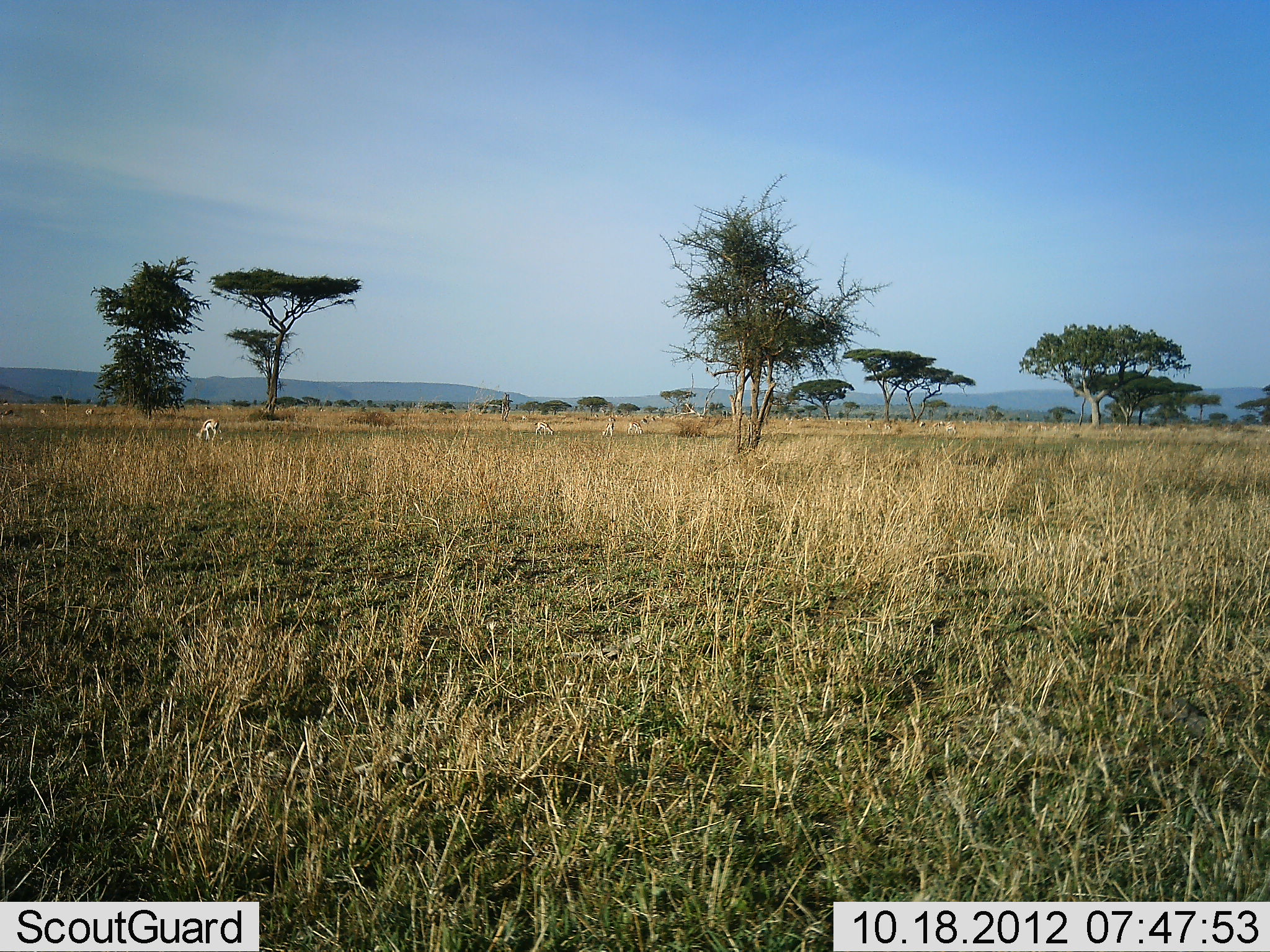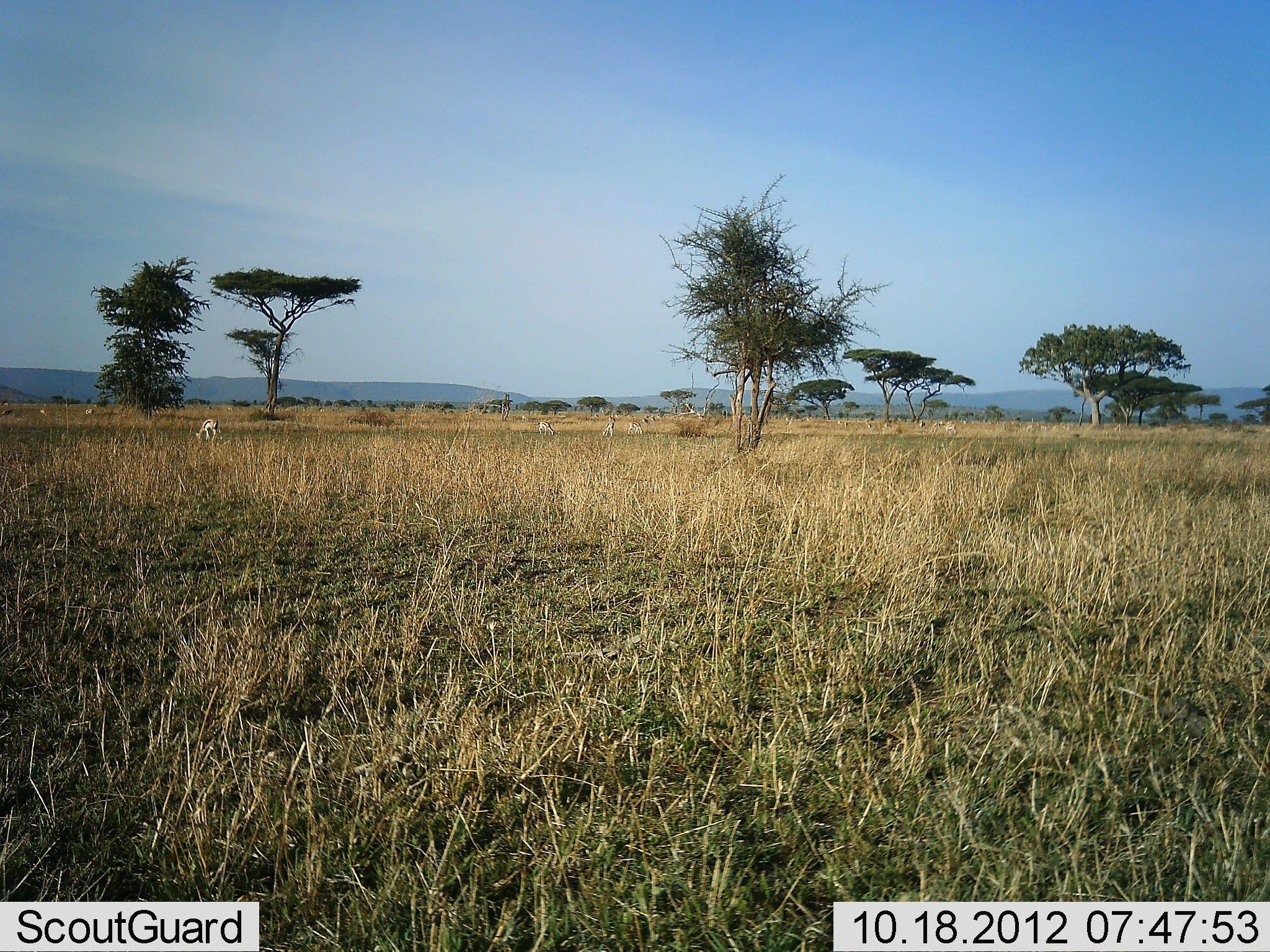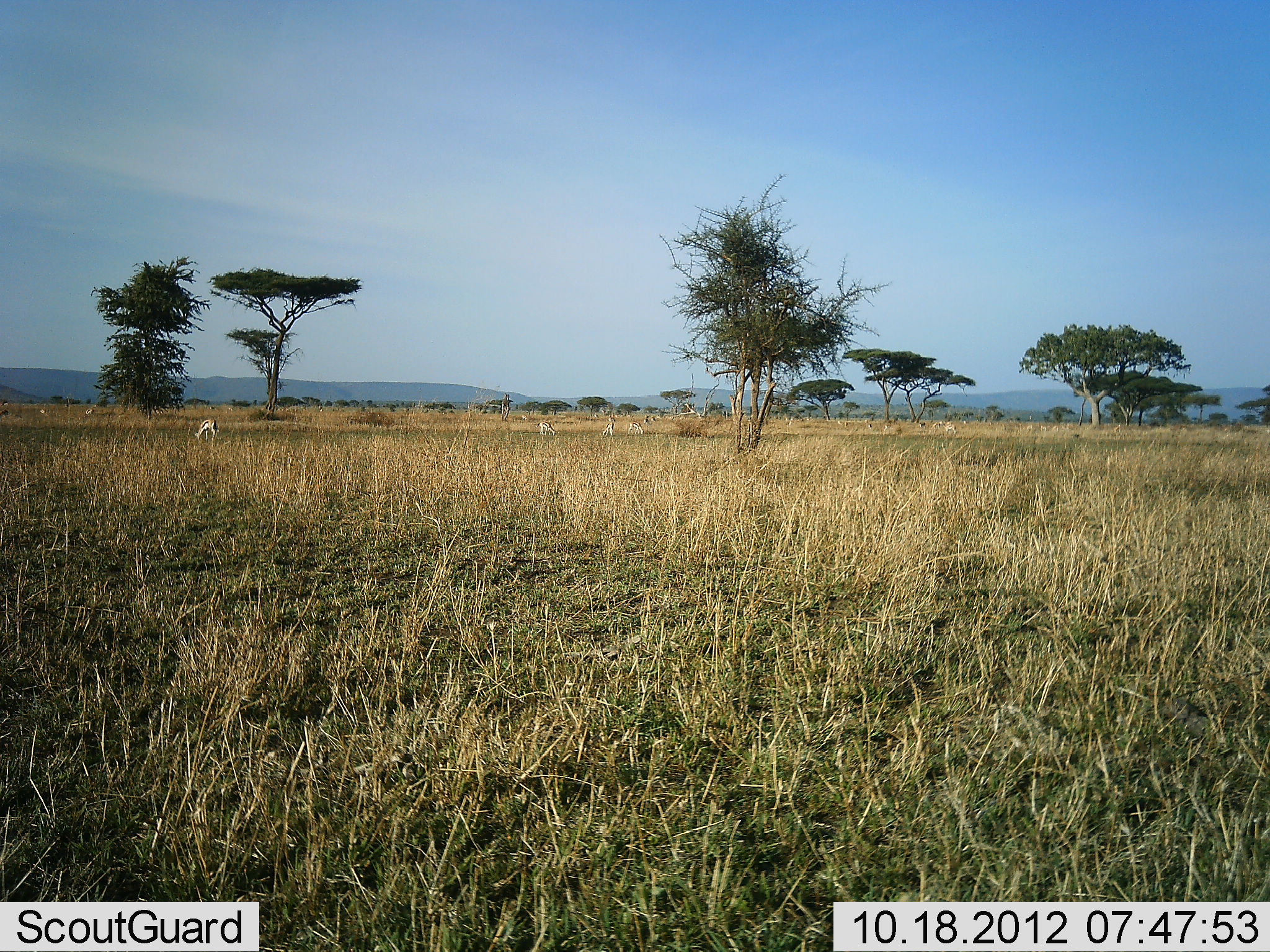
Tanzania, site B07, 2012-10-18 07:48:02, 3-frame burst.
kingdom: Animalia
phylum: Chordata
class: Mammalia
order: Artiodactyla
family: Bovidae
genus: Eudorcas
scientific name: Eudorcas thomsonii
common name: thomson's gazelle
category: gazellethomsons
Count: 7.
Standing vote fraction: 30%.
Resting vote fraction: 0%.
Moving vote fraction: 0%.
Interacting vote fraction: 0%.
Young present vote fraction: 0%.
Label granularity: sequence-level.